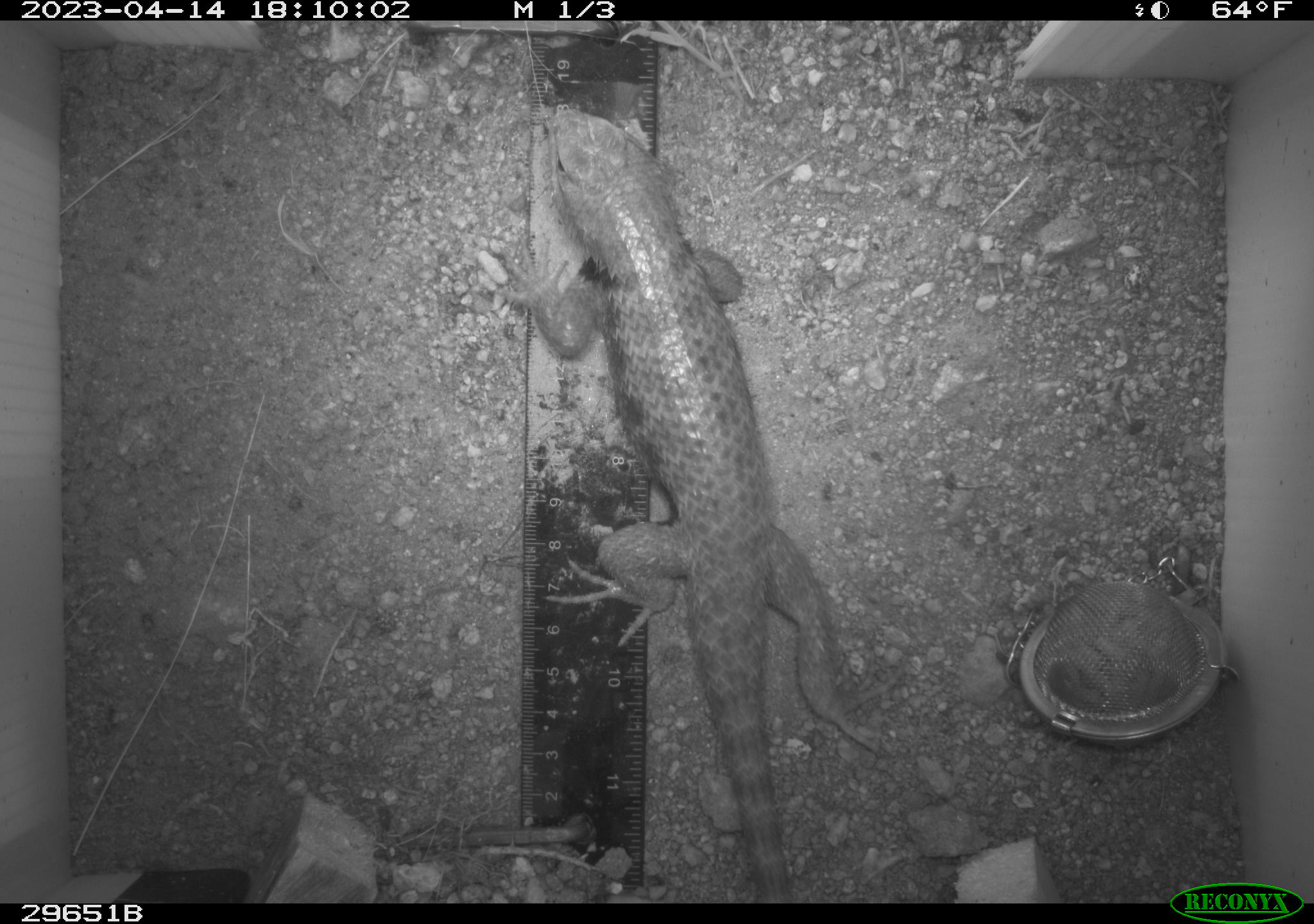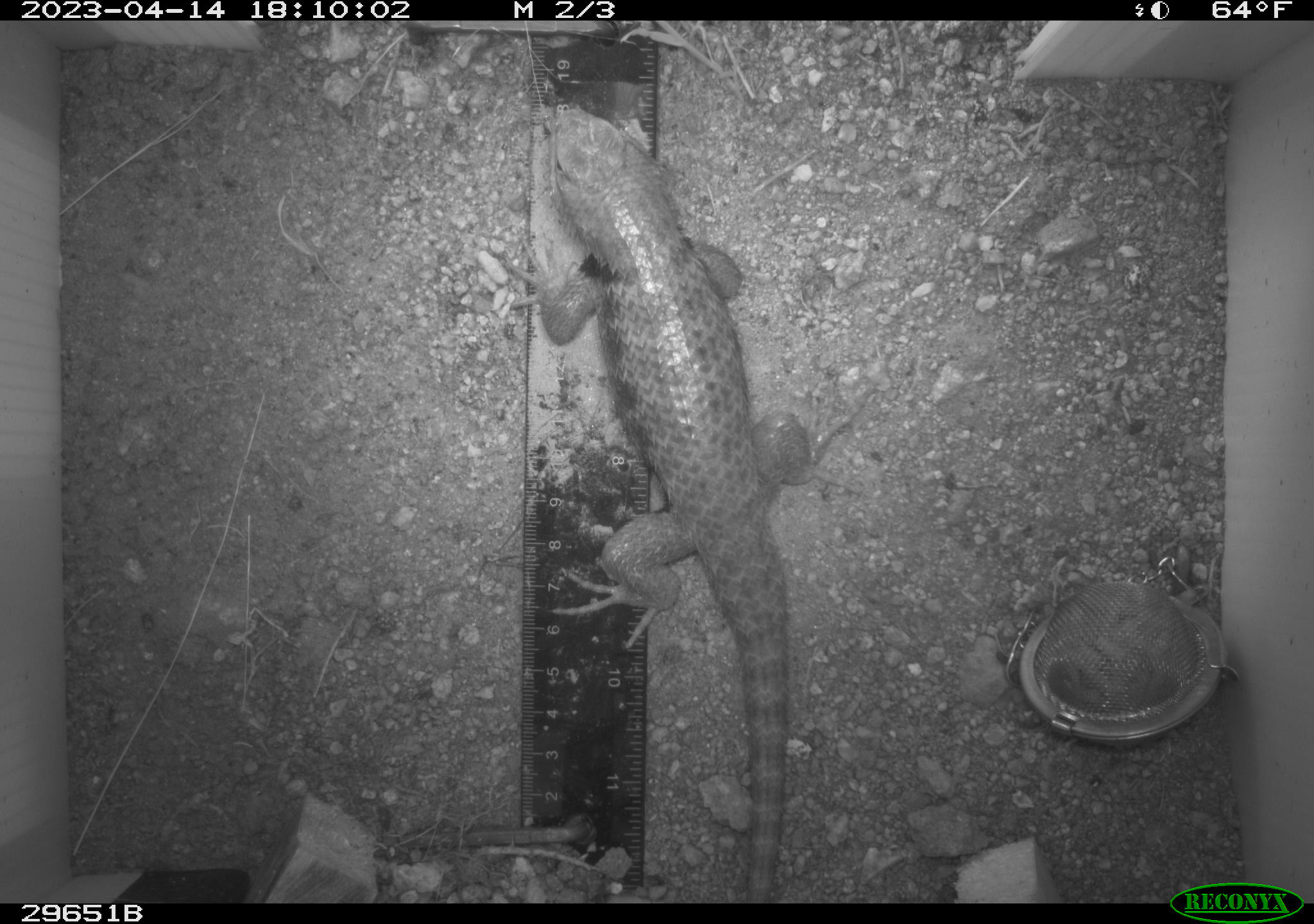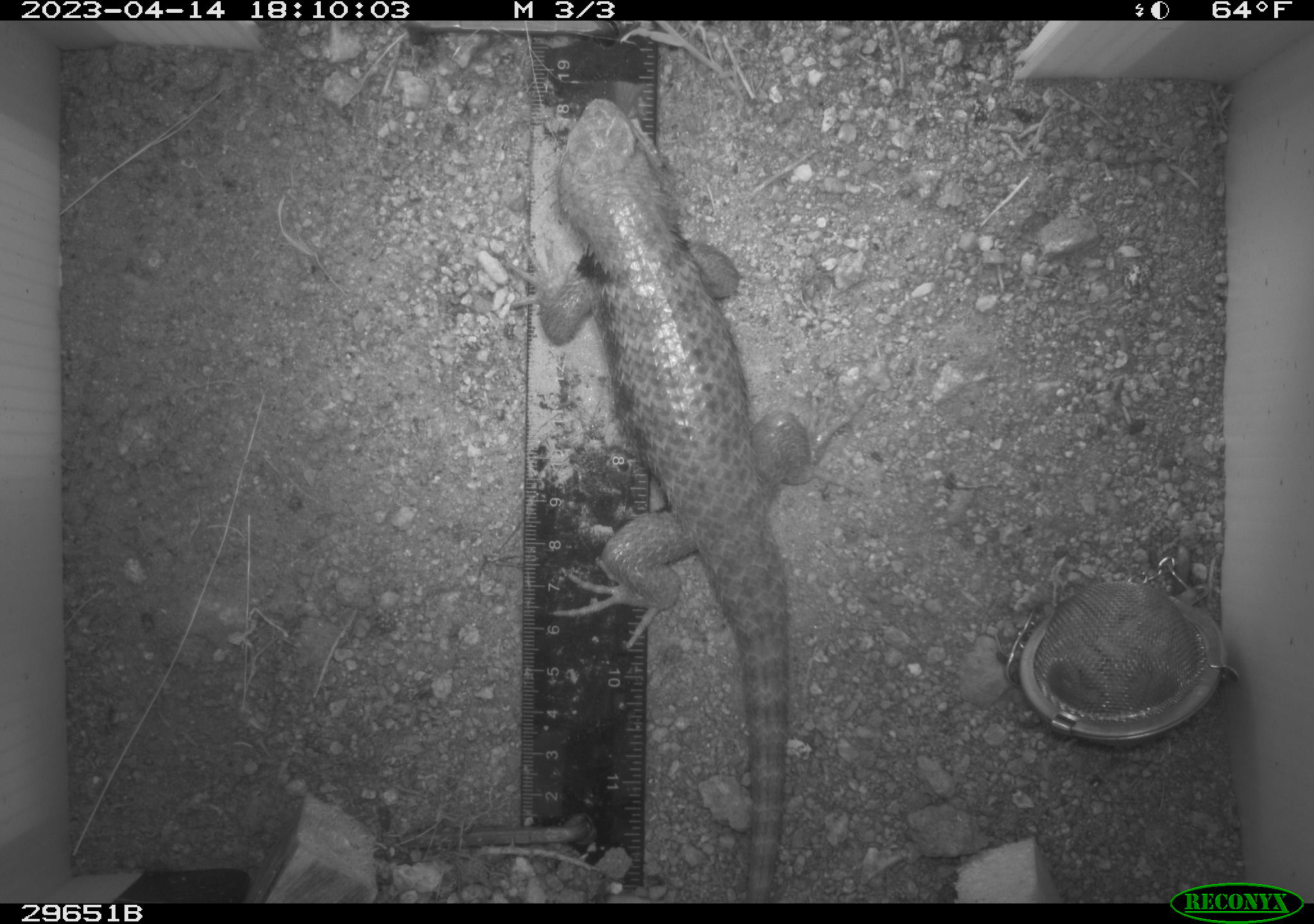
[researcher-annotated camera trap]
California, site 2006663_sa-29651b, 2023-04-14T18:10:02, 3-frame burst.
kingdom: Animalia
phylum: Chordata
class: Reptilia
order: Squamata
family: Phrynosomatidae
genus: Sceloporus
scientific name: Sceloporus uniformis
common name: yellow-backed spiny lizard